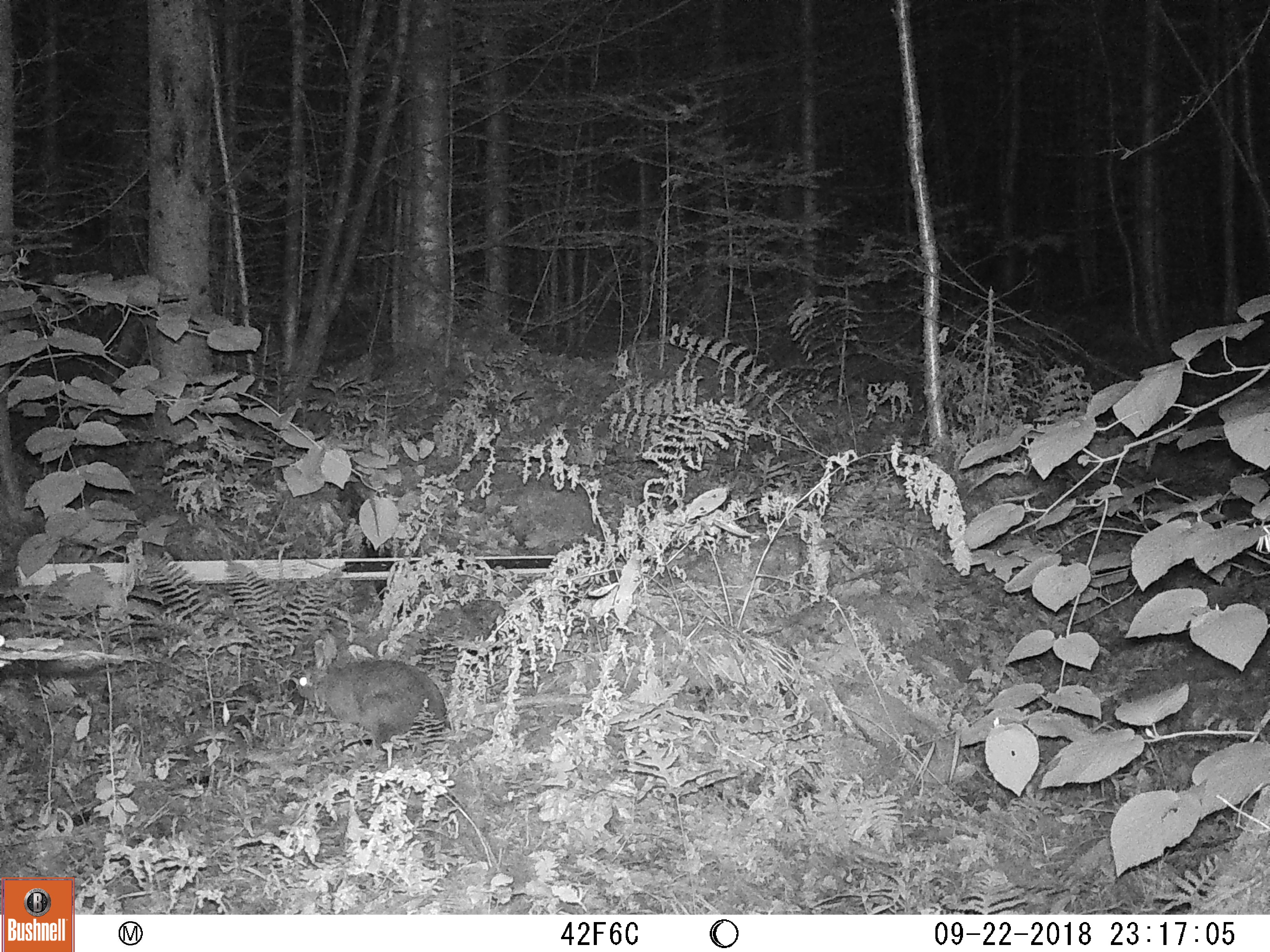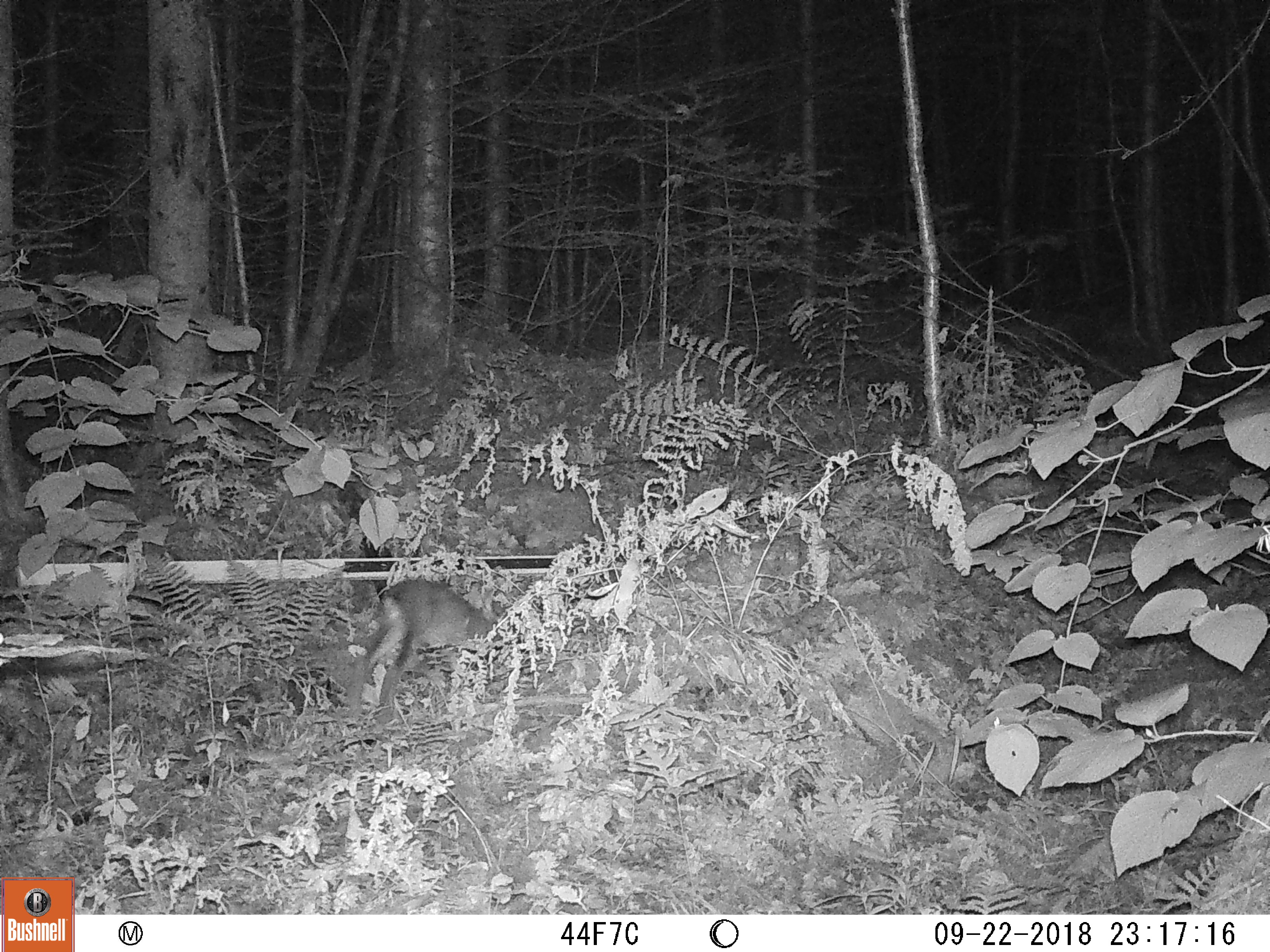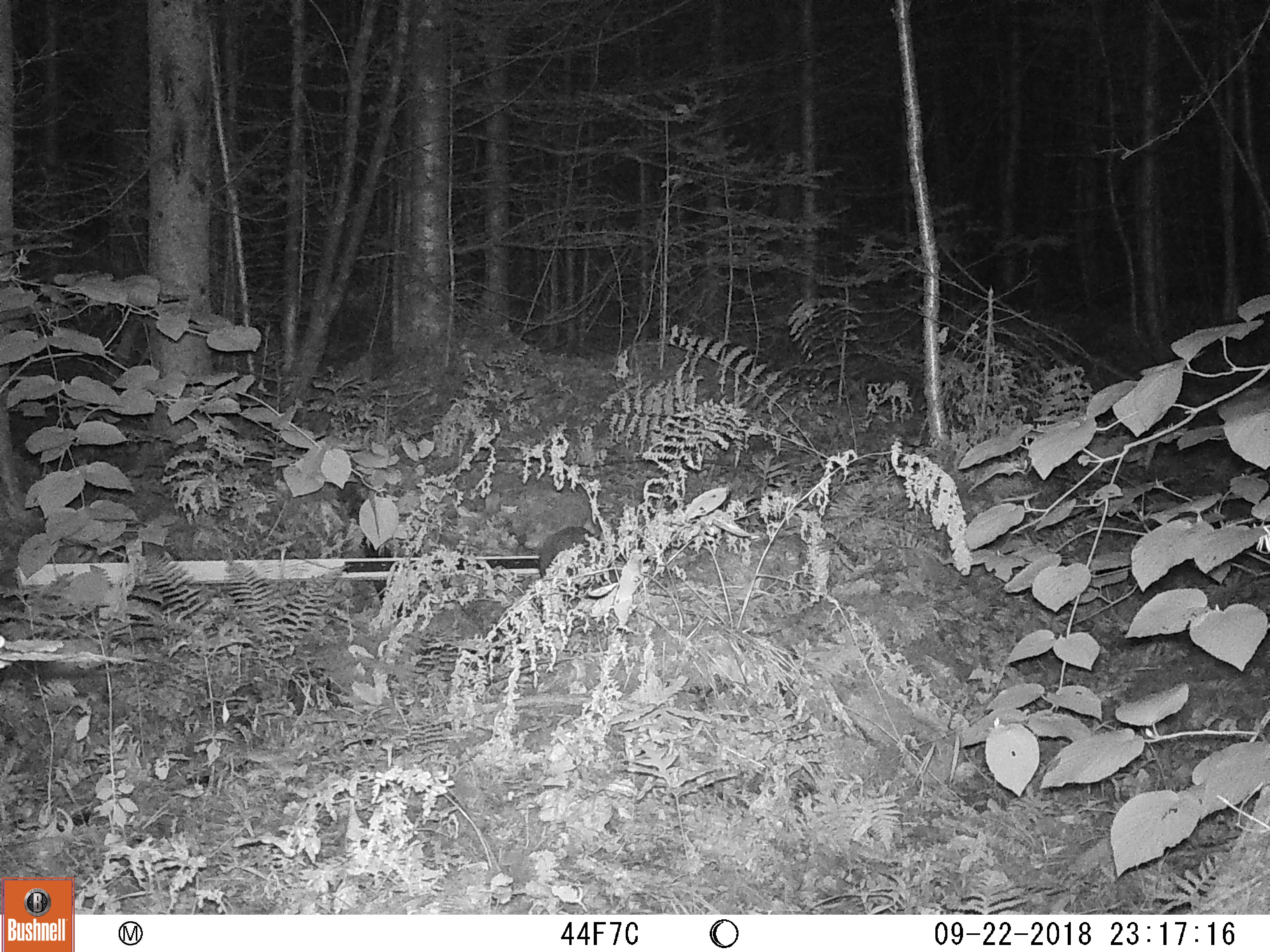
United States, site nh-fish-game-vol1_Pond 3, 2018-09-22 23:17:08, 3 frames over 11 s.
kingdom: Animalia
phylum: Chordata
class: Mammalia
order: Lagomorpha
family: Leporidae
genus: Lepus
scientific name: Lepus americanus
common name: snowshoe hare